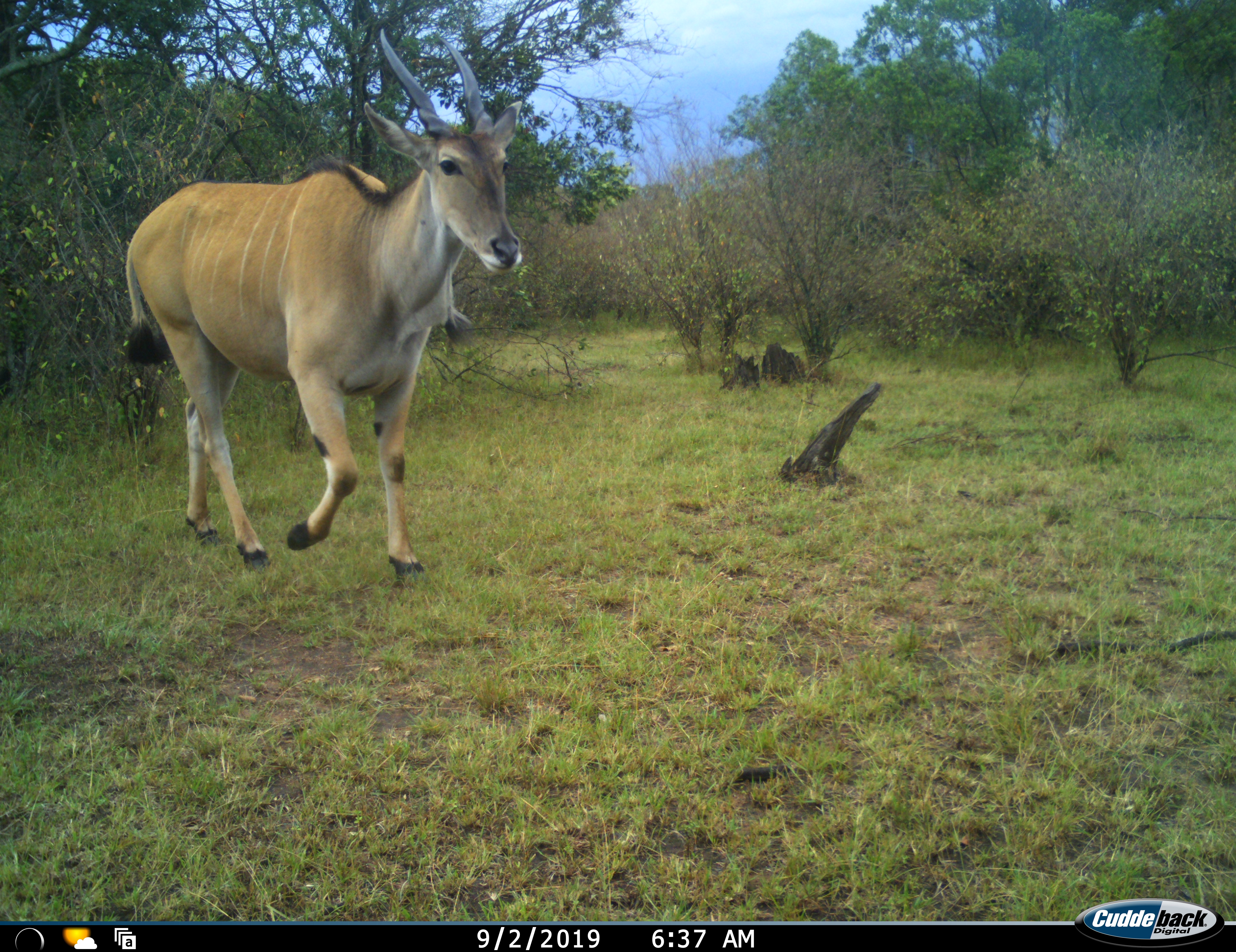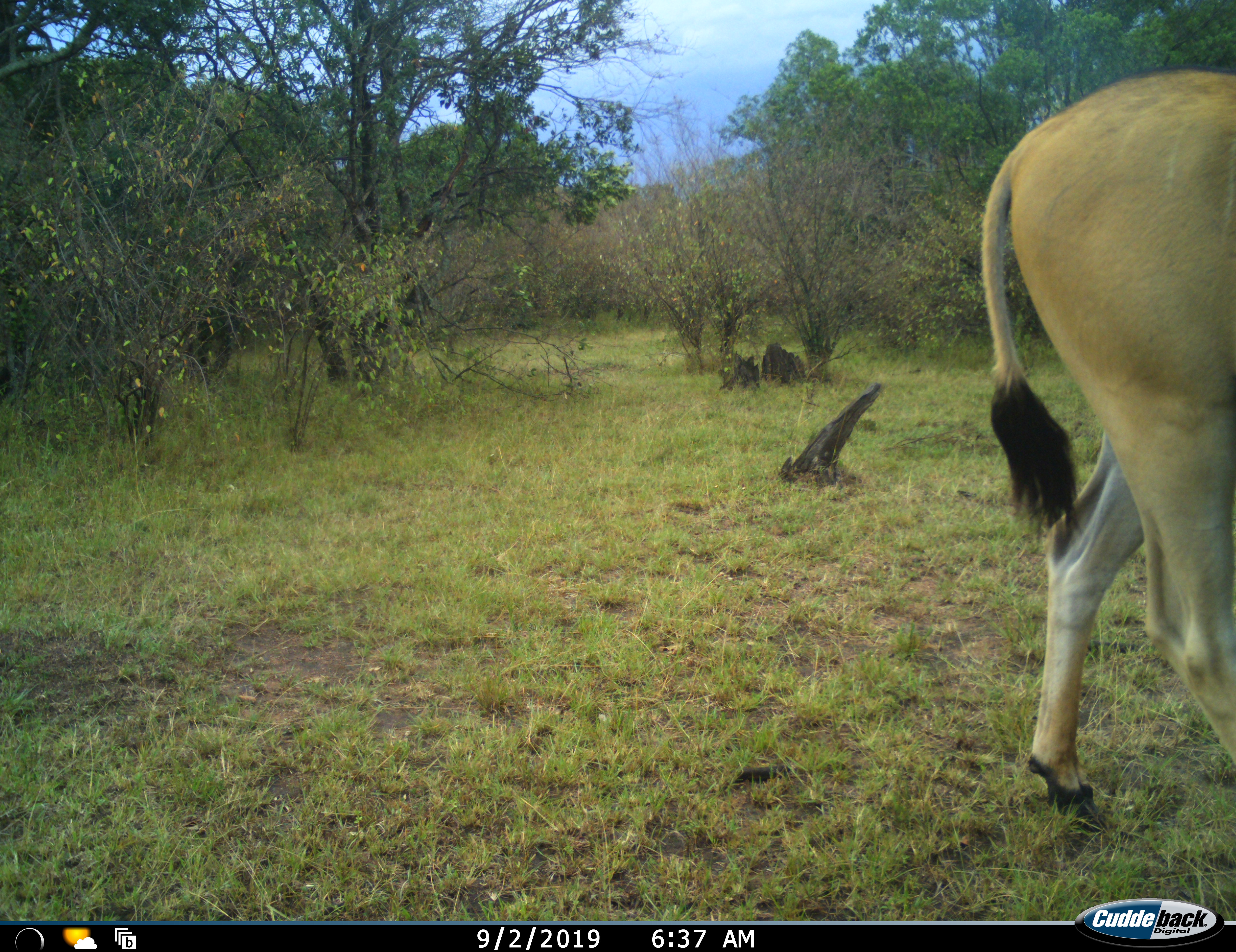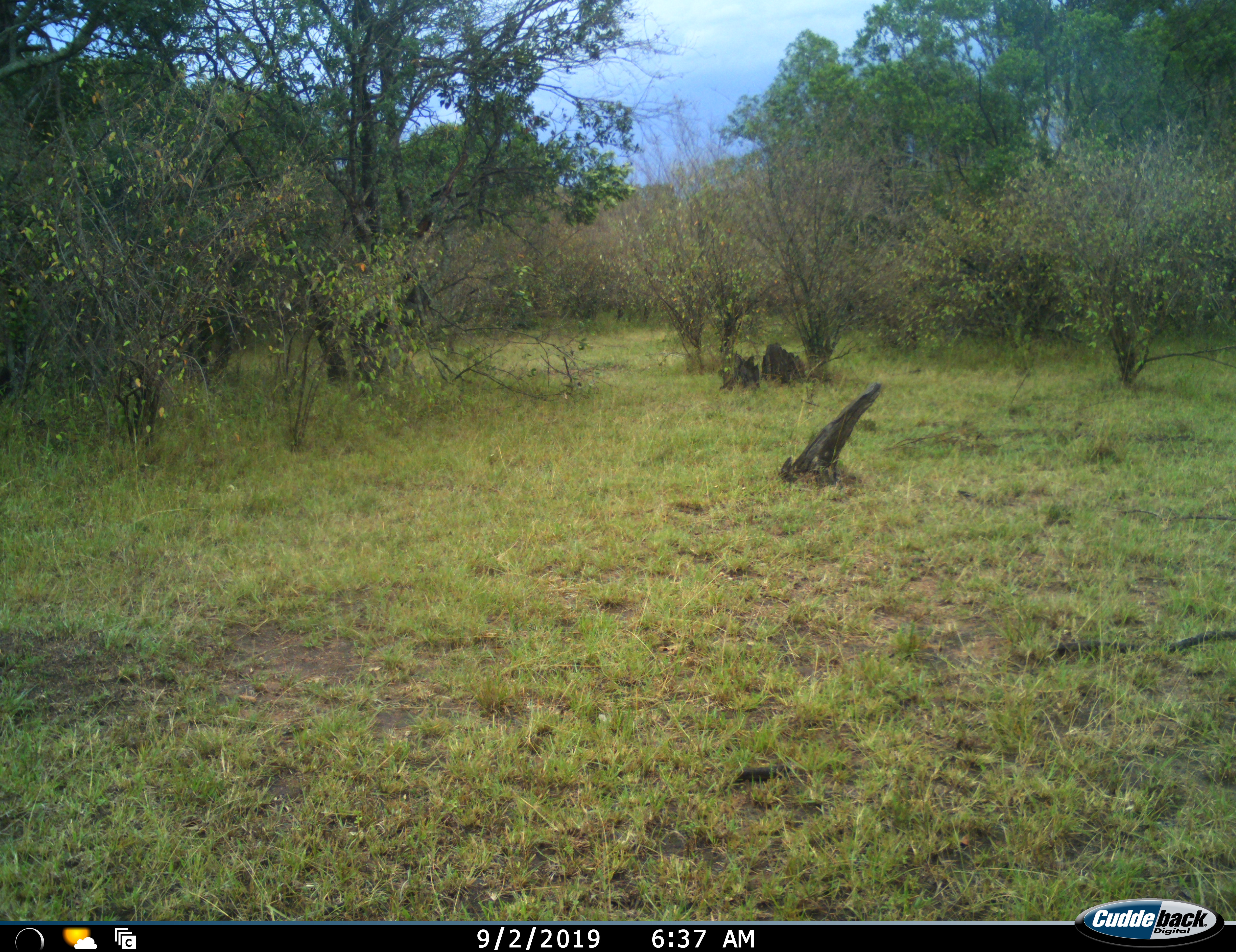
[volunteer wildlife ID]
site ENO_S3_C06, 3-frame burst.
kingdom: Animalia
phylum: Chordata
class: Mammalia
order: Artiodactyla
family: Bovidae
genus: Tragelaphus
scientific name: Tragelaphus oryx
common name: eland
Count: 1.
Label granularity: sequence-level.